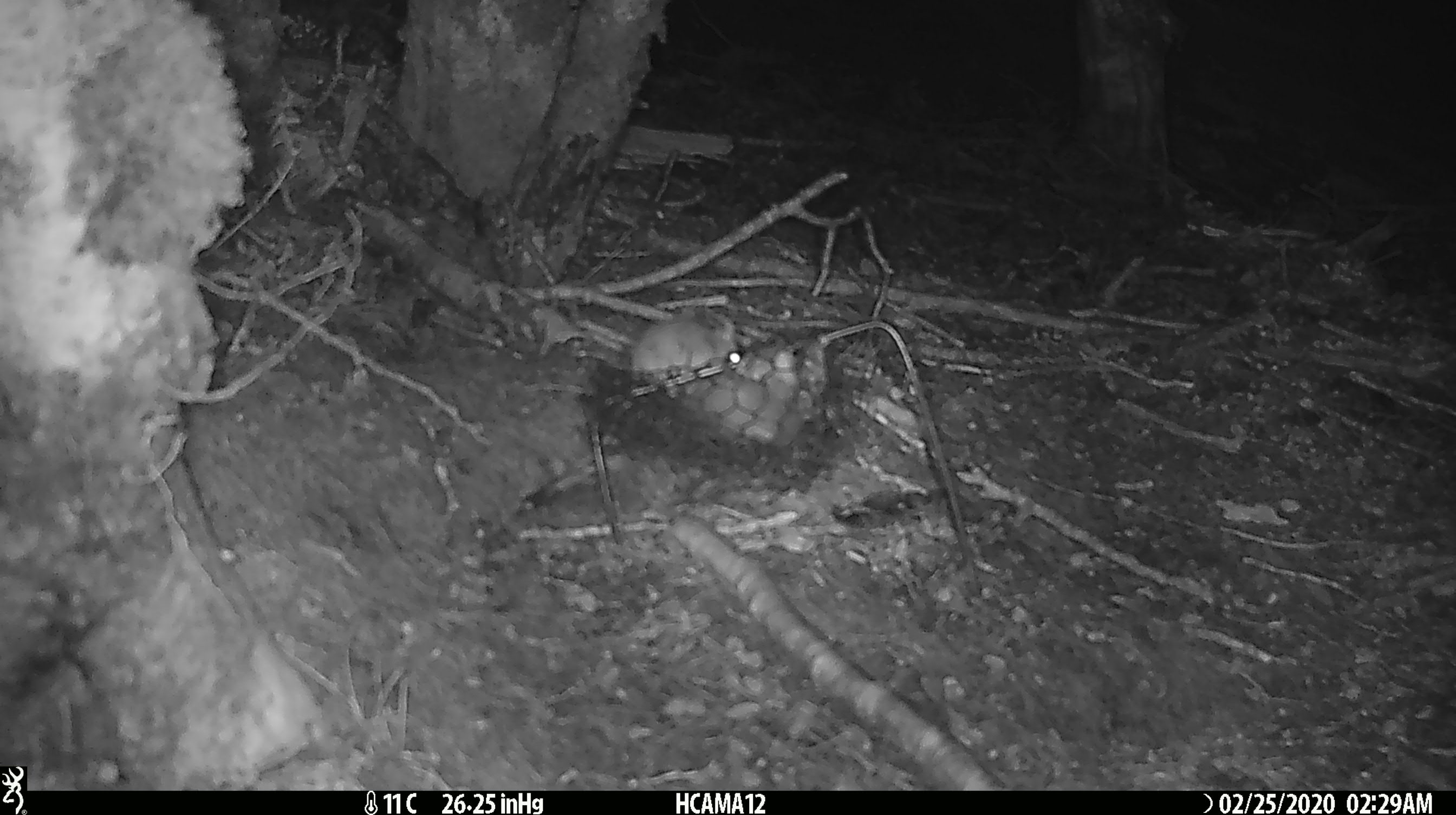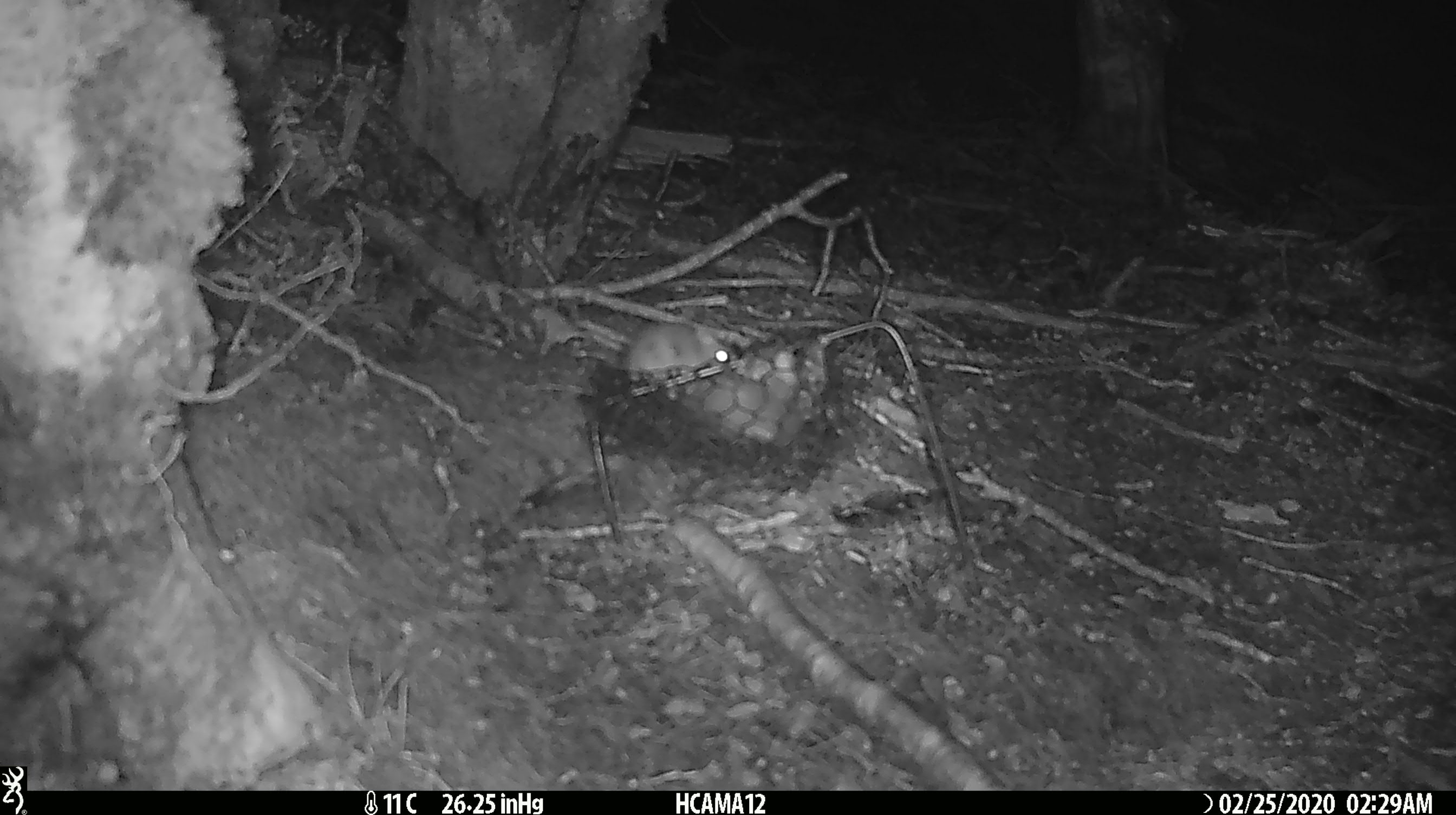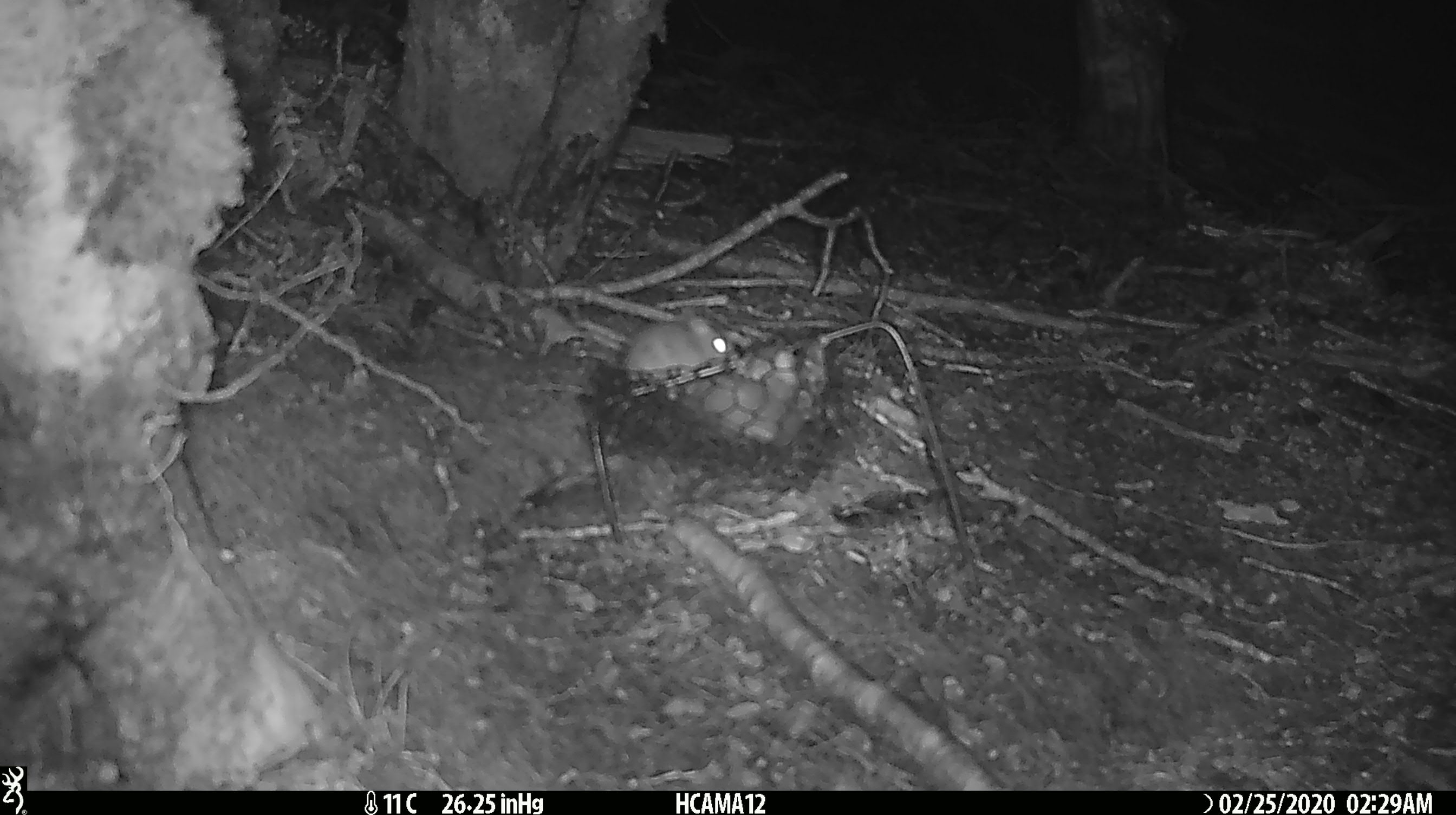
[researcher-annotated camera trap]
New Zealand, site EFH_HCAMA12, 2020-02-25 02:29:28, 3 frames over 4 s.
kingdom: Animalia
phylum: Chordata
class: Mammalia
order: Rodentia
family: Muridae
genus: Mus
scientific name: Mus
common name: mouse